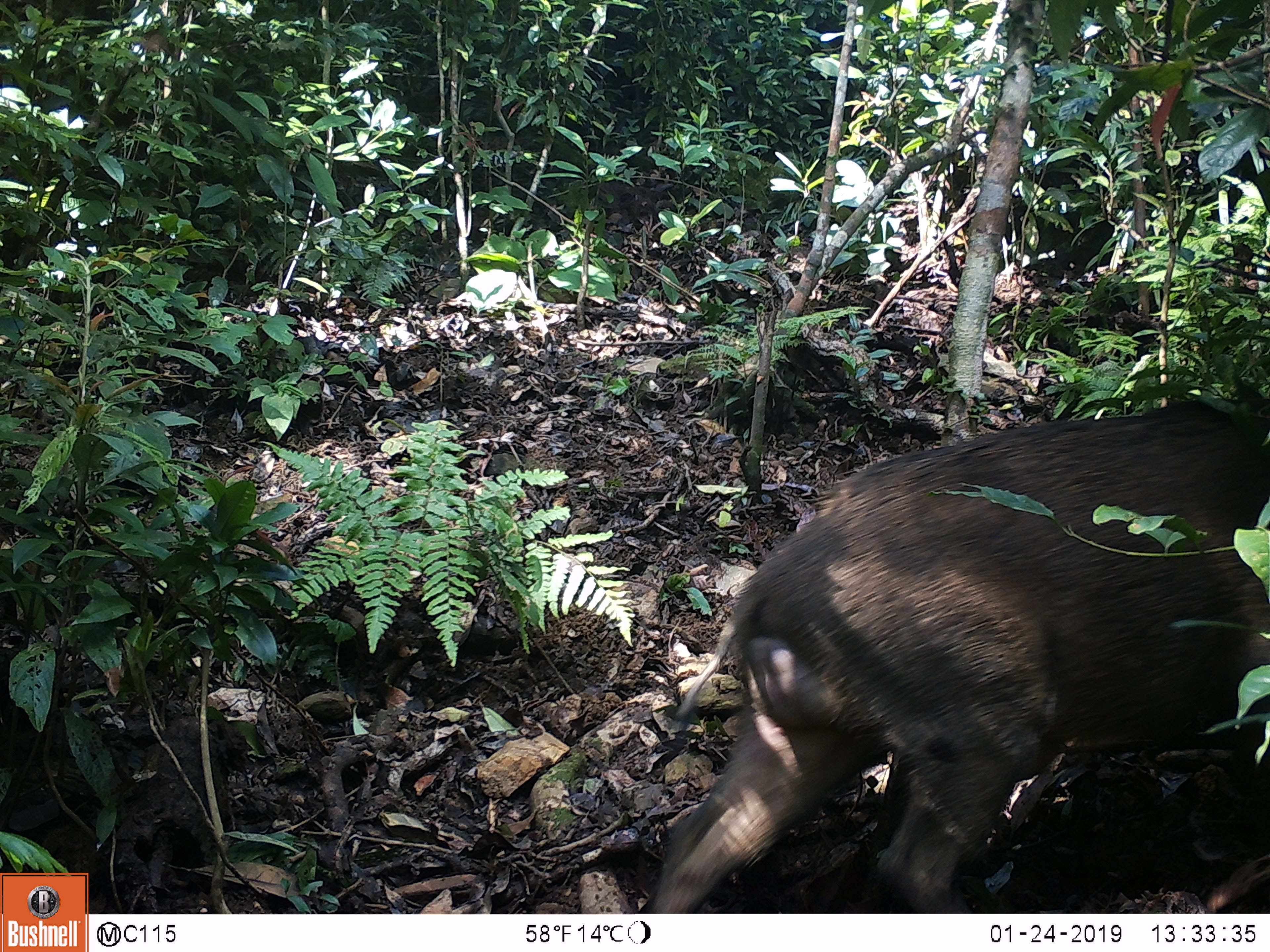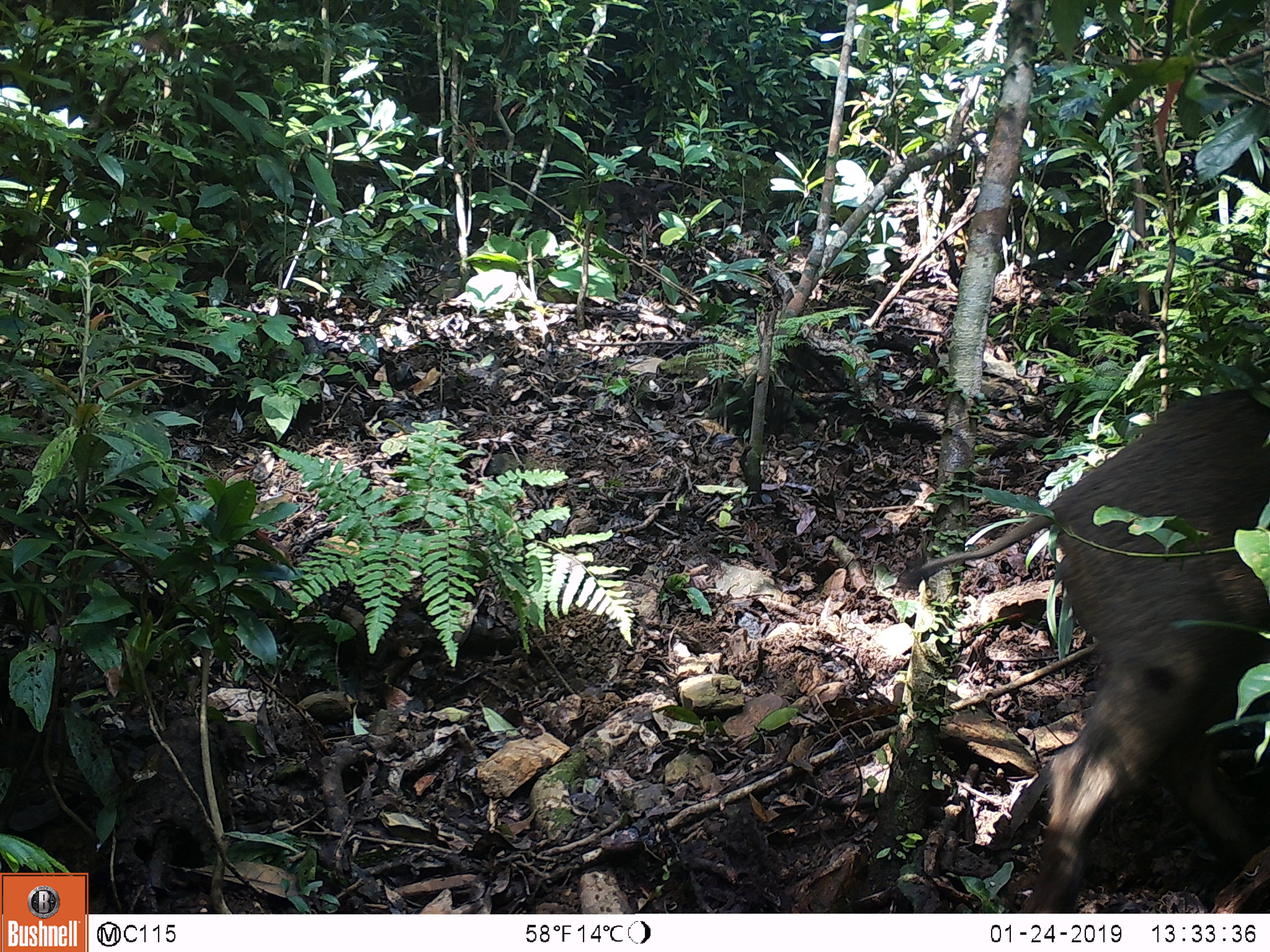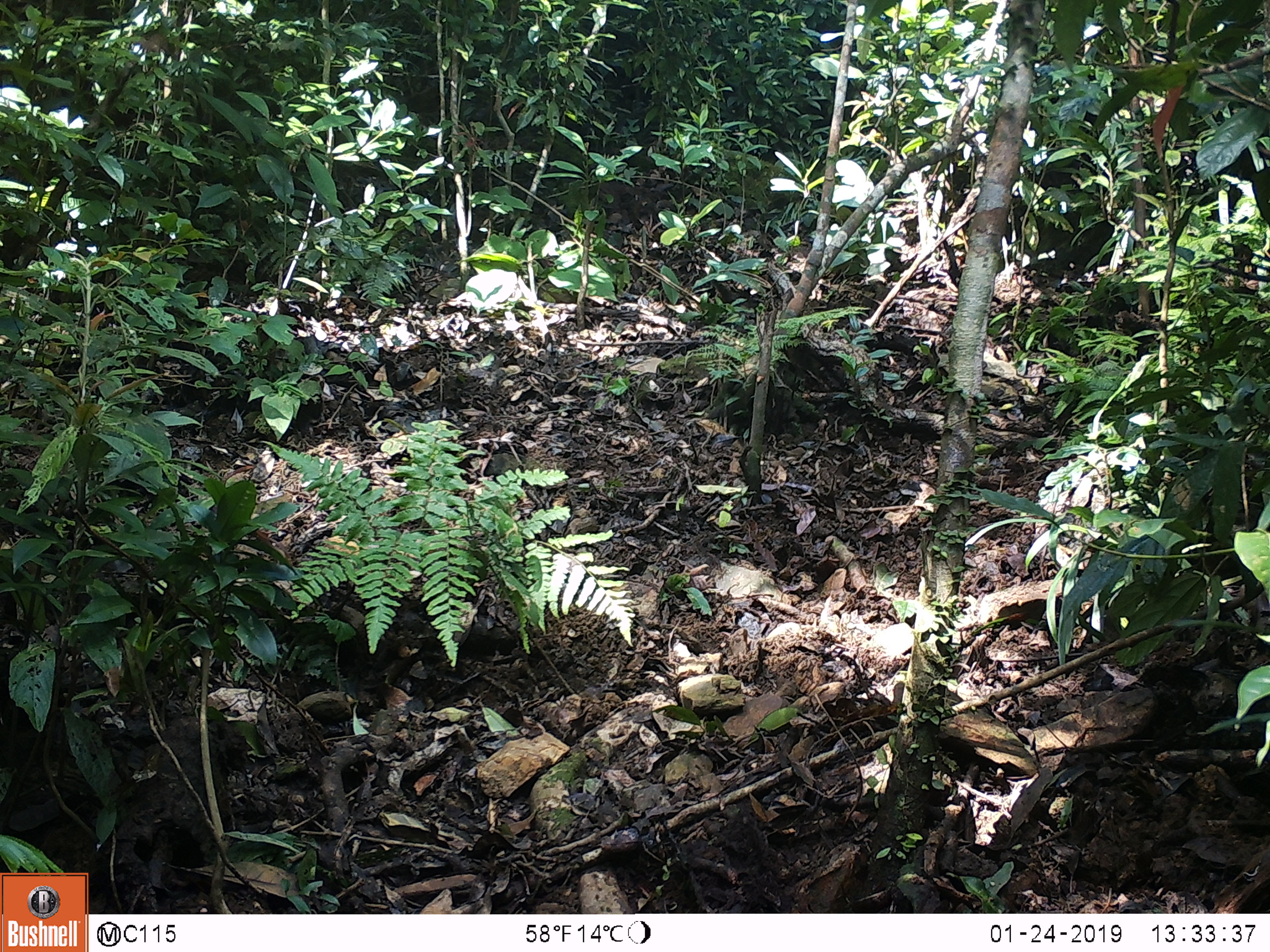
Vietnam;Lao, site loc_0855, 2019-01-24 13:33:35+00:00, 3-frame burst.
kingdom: Animalia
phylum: Chordata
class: Mammalia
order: Artiodactyla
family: Suidae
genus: Sus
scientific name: Sus scrofa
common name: eurasian wild pig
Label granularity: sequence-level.